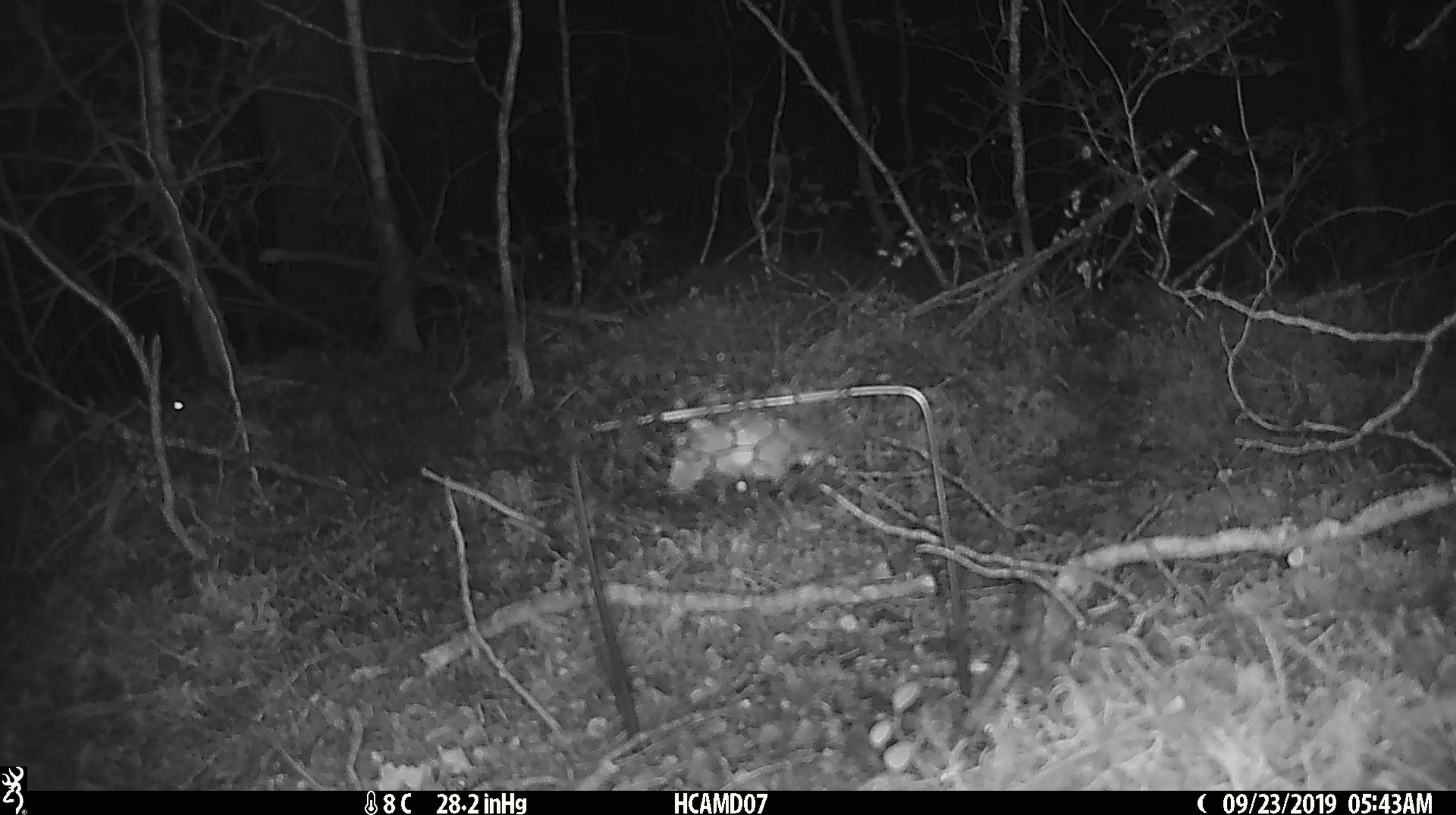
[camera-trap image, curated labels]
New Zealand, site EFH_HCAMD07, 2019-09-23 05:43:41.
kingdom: Animalia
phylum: Chordata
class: Mammalia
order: Rodentia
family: Muridae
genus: Mus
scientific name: Mus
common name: mouse